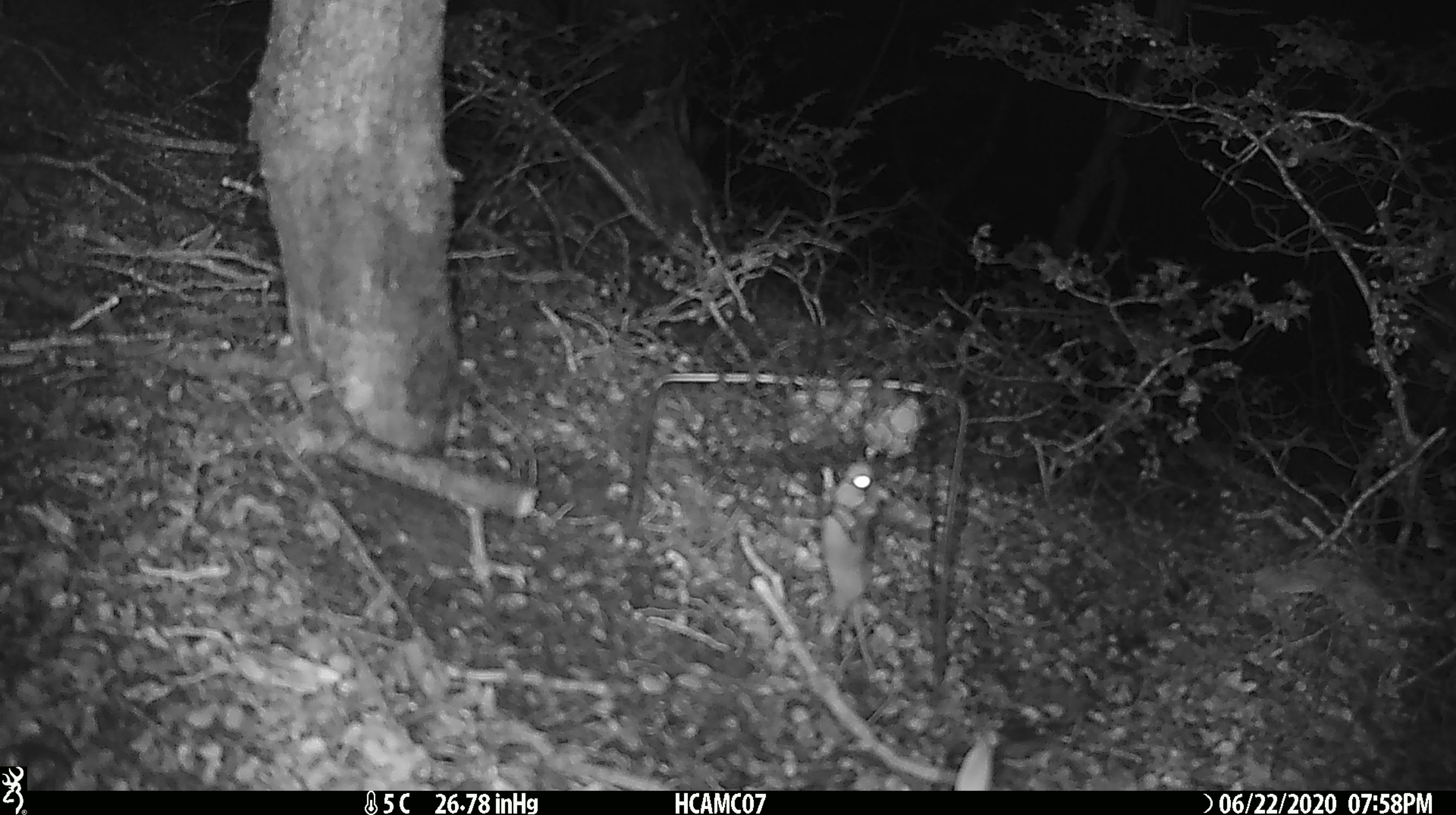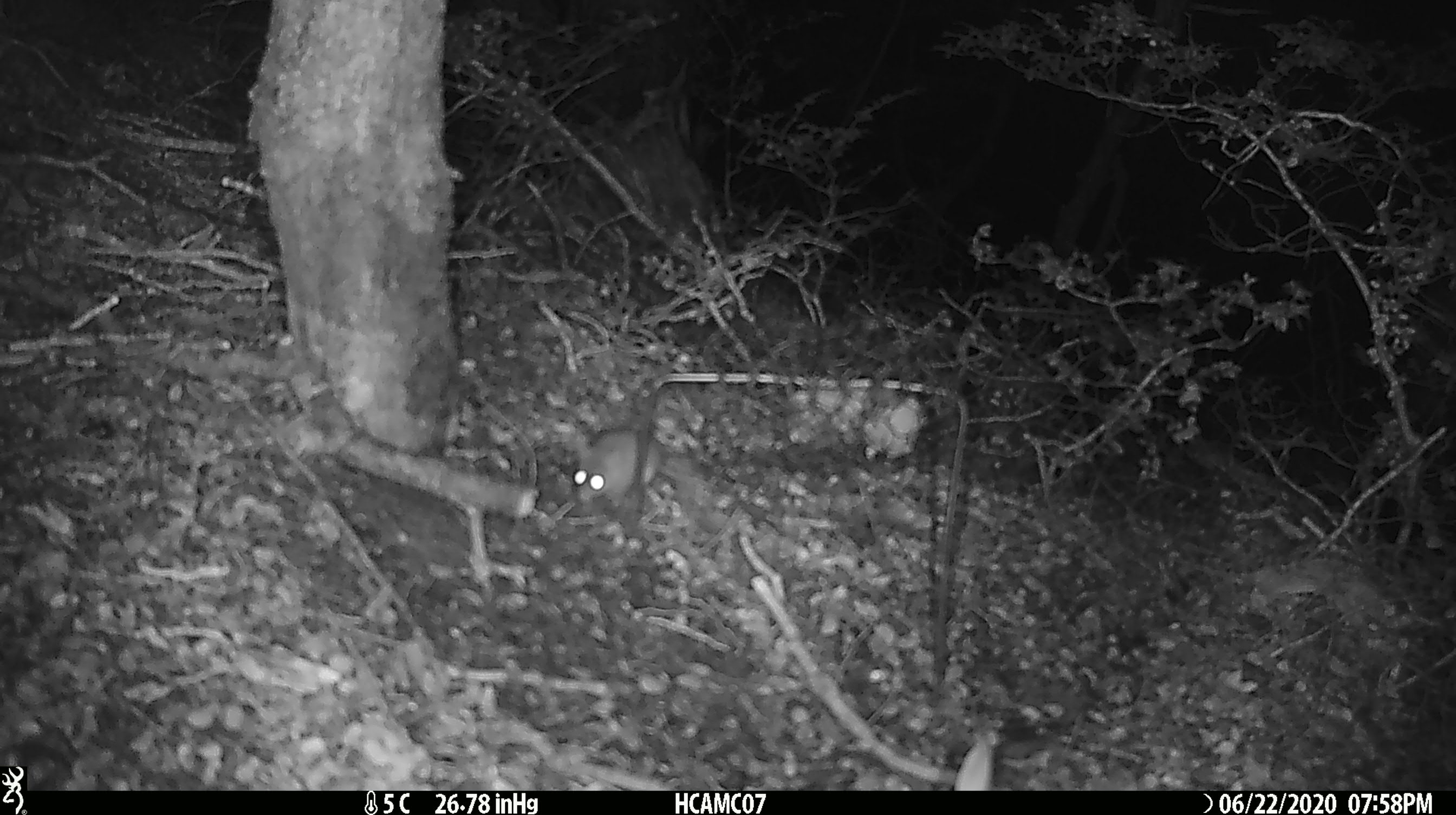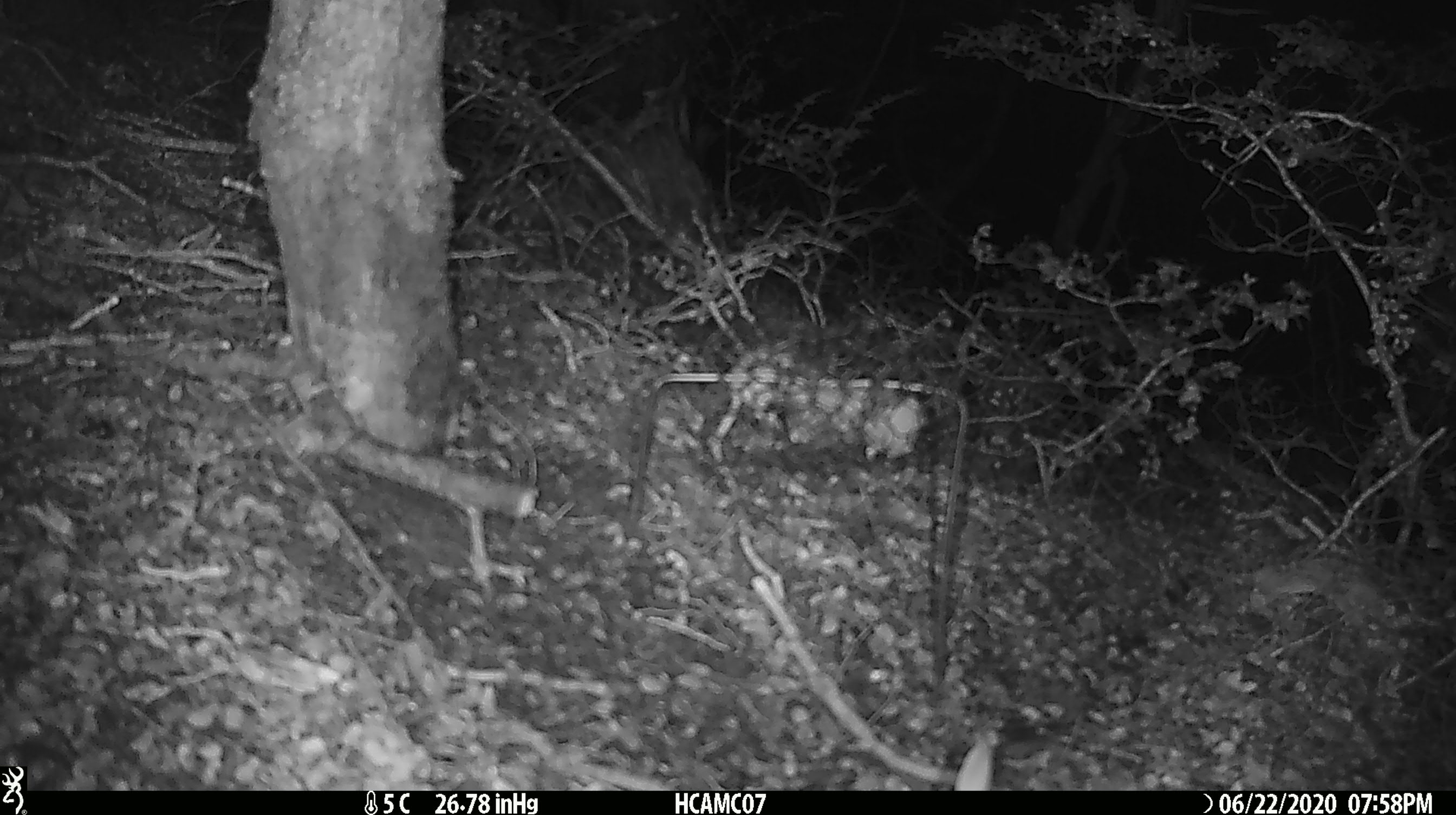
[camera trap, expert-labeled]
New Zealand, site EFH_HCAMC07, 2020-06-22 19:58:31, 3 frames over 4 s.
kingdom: Animalia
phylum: Chordata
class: Mammalia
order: Rodentia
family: Muridae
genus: Mus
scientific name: Mus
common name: mouse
Mouse (Mus).